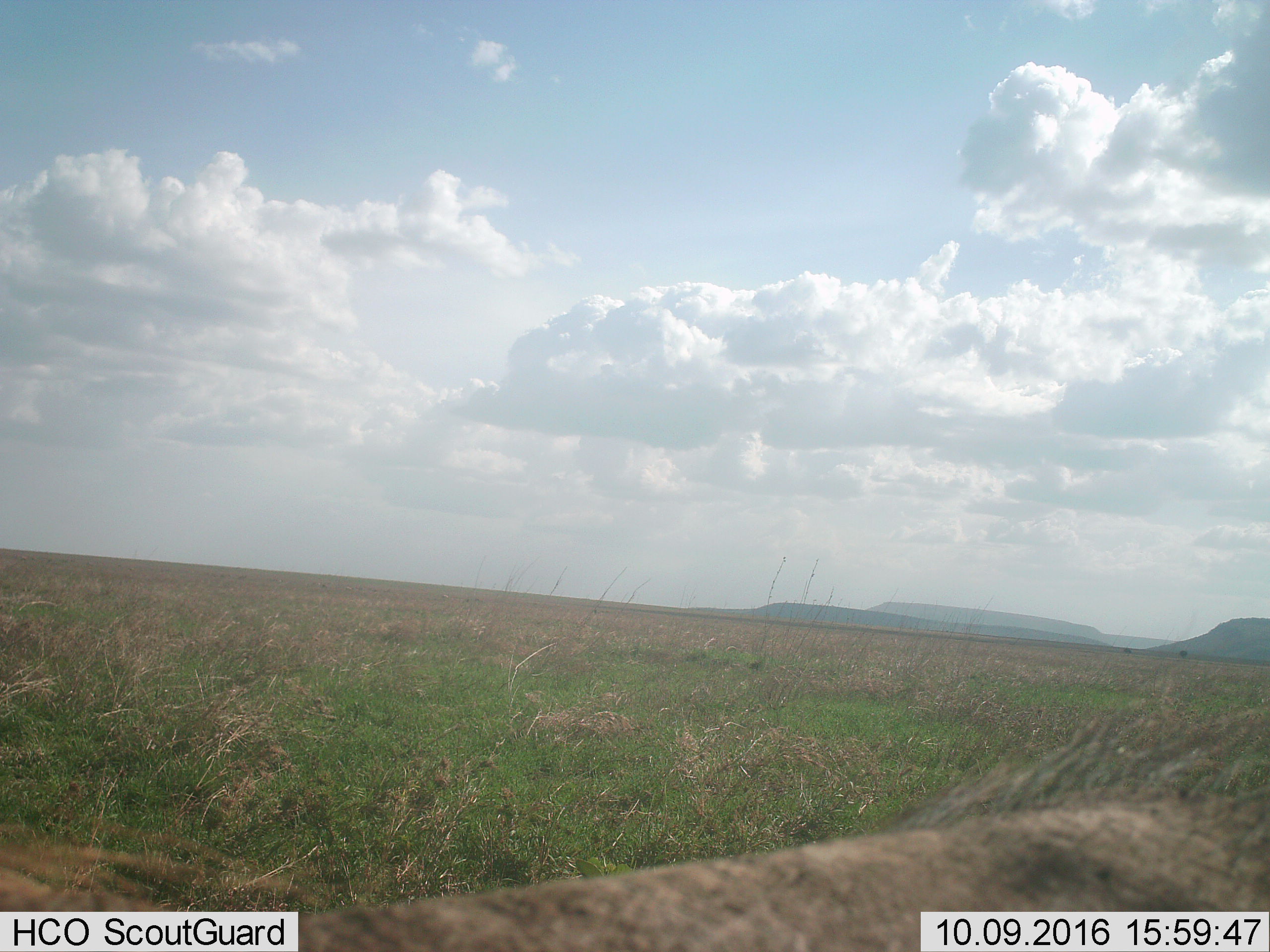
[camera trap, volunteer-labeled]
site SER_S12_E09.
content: unidentified animal